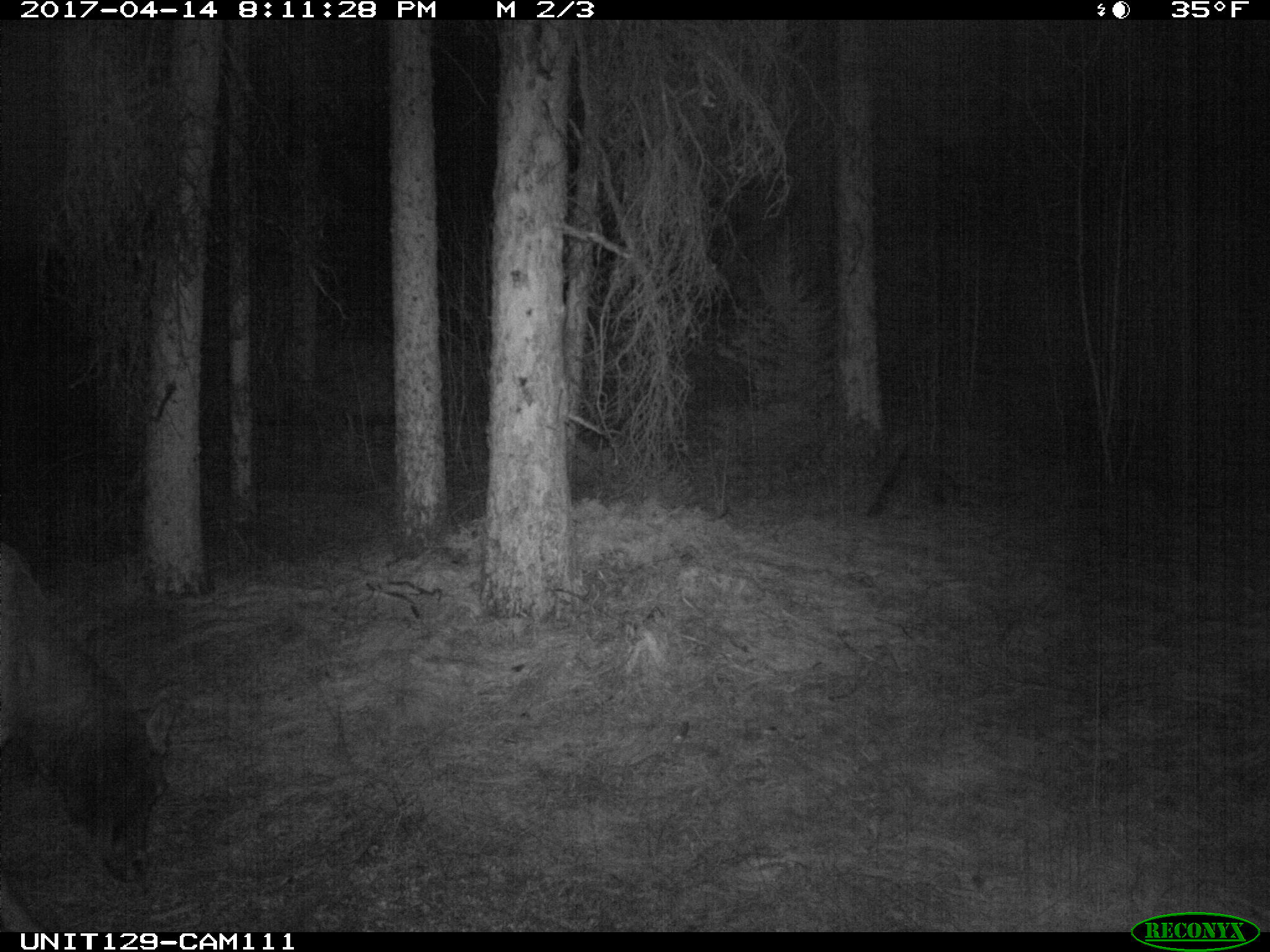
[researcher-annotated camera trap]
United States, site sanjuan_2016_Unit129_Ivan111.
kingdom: Animalia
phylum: Chordata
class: Mammalia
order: Artiodactyla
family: Cervidae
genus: Cervus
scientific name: Cervus elaphus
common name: red deer